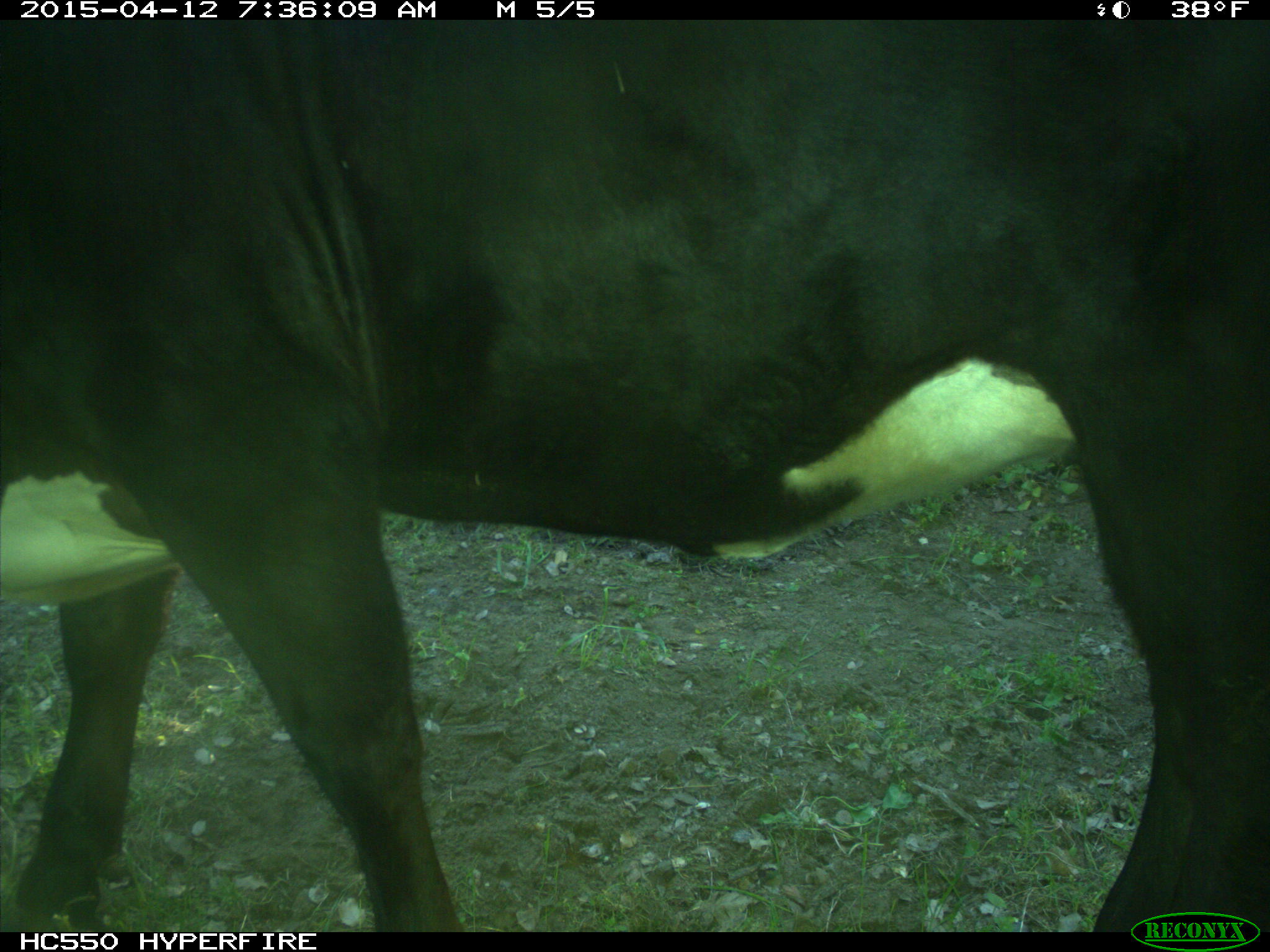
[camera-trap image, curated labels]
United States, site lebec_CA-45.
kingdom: Animalia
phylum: Chordata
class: Mammalia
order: Artiodactyla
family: Bovidae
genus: Bos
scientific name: Bos taurus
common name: domestic cow